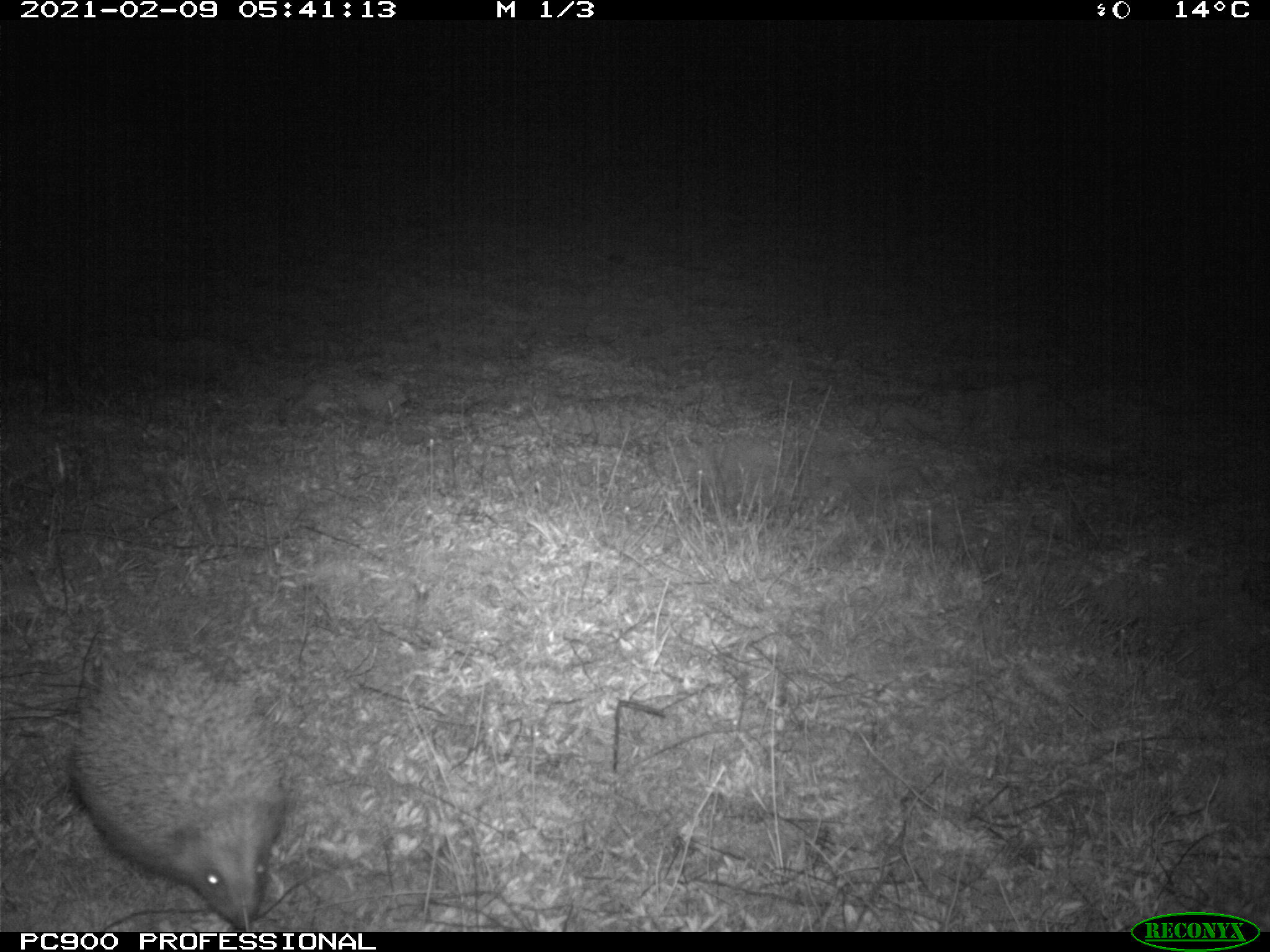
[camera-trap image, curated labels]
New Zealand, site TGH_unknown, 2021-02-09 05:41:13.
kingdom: Animalia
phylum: Chordata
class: Mammalia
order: Eulipotyphla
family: Erinaceidae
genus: Erinaceus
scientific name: Erinaceus europaeus europaeus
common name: european hedgehog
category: hedgehog